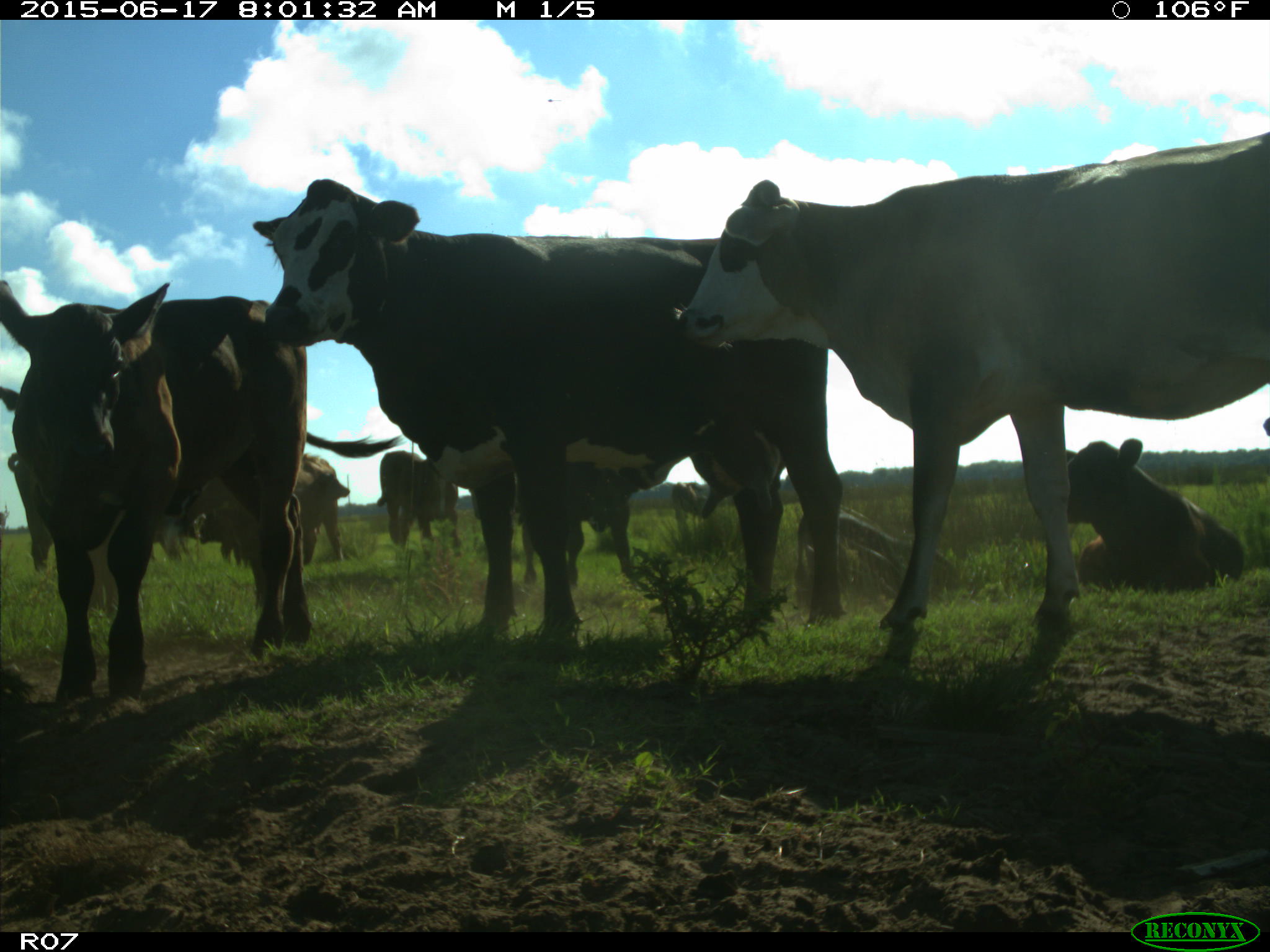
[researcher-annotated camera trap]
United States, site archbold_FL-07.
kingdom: Animalia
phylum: Chordata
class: Mammalia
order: Artiodactyla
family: Bovidae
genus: Bos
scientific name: Bos taurus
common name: domestic cow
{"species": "Bos taurus (domestic cow)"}